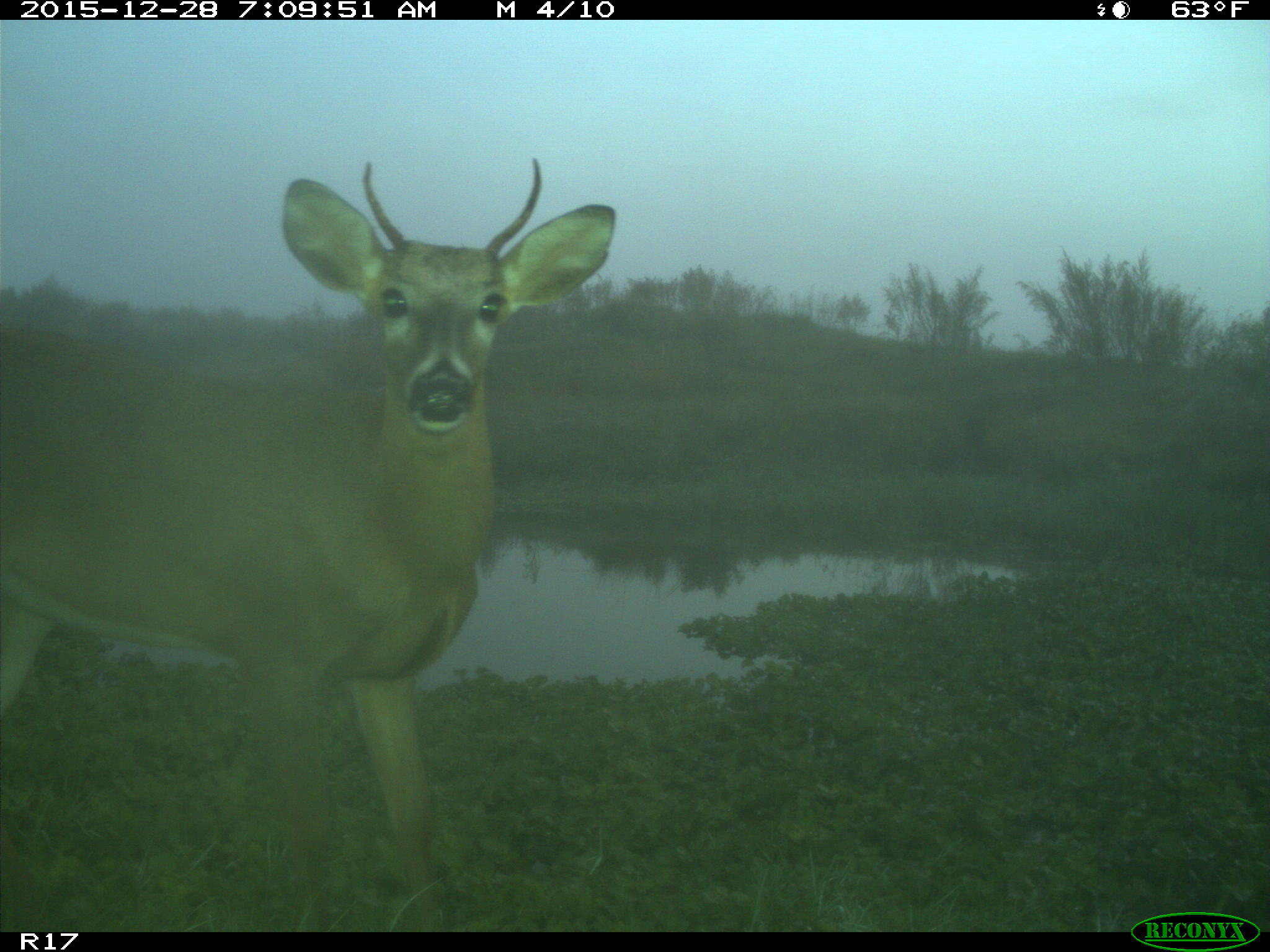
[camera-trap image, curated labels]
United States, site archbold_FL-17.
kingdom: Animalia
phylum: Chordata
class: Mammalia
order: Artiodactyla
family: Cervidae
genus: Odocoileus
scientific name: Odocoileus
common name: deer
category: unidentified deer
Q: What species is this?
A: Unidentified deer (deer) (Odocoileus).